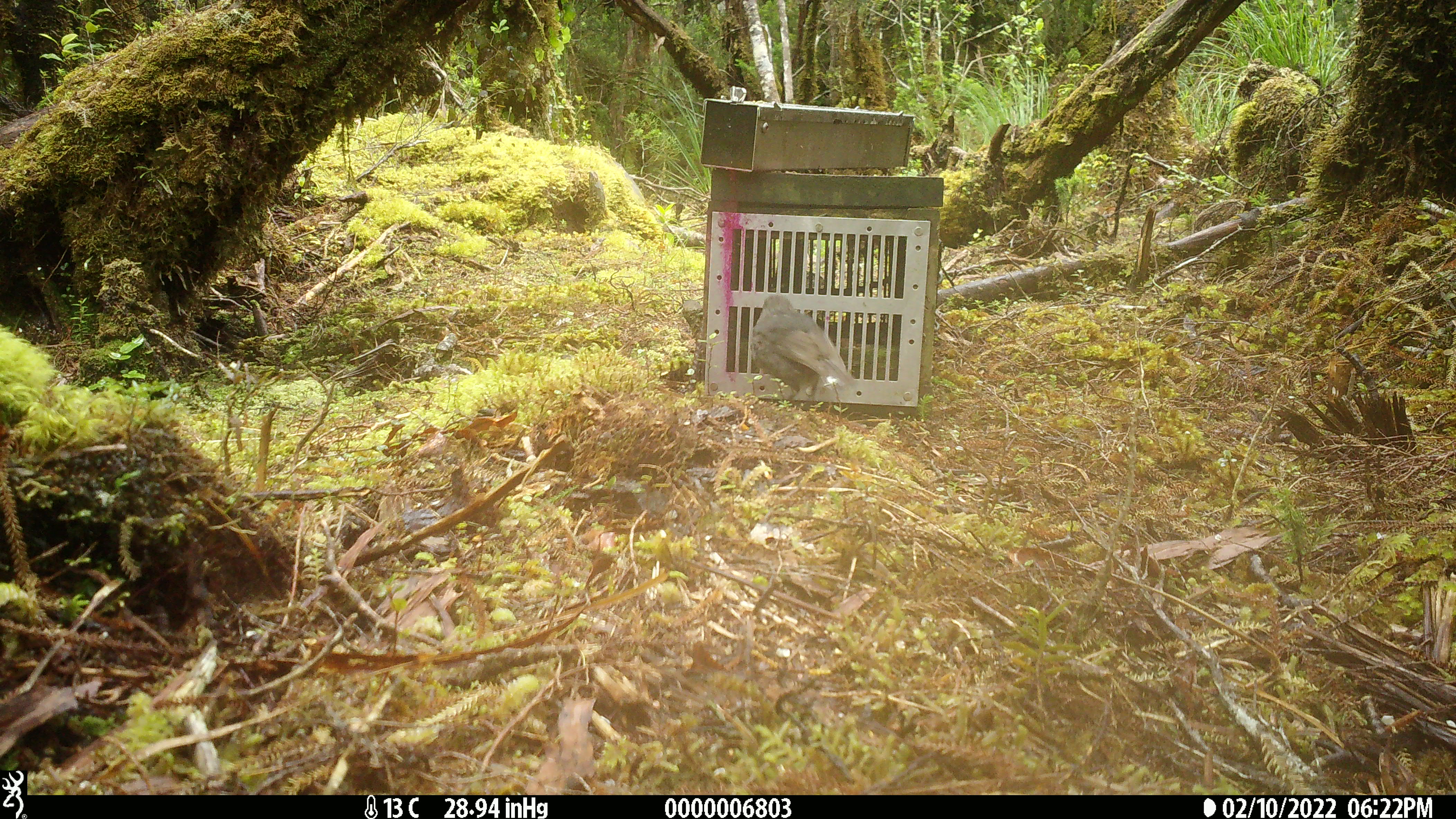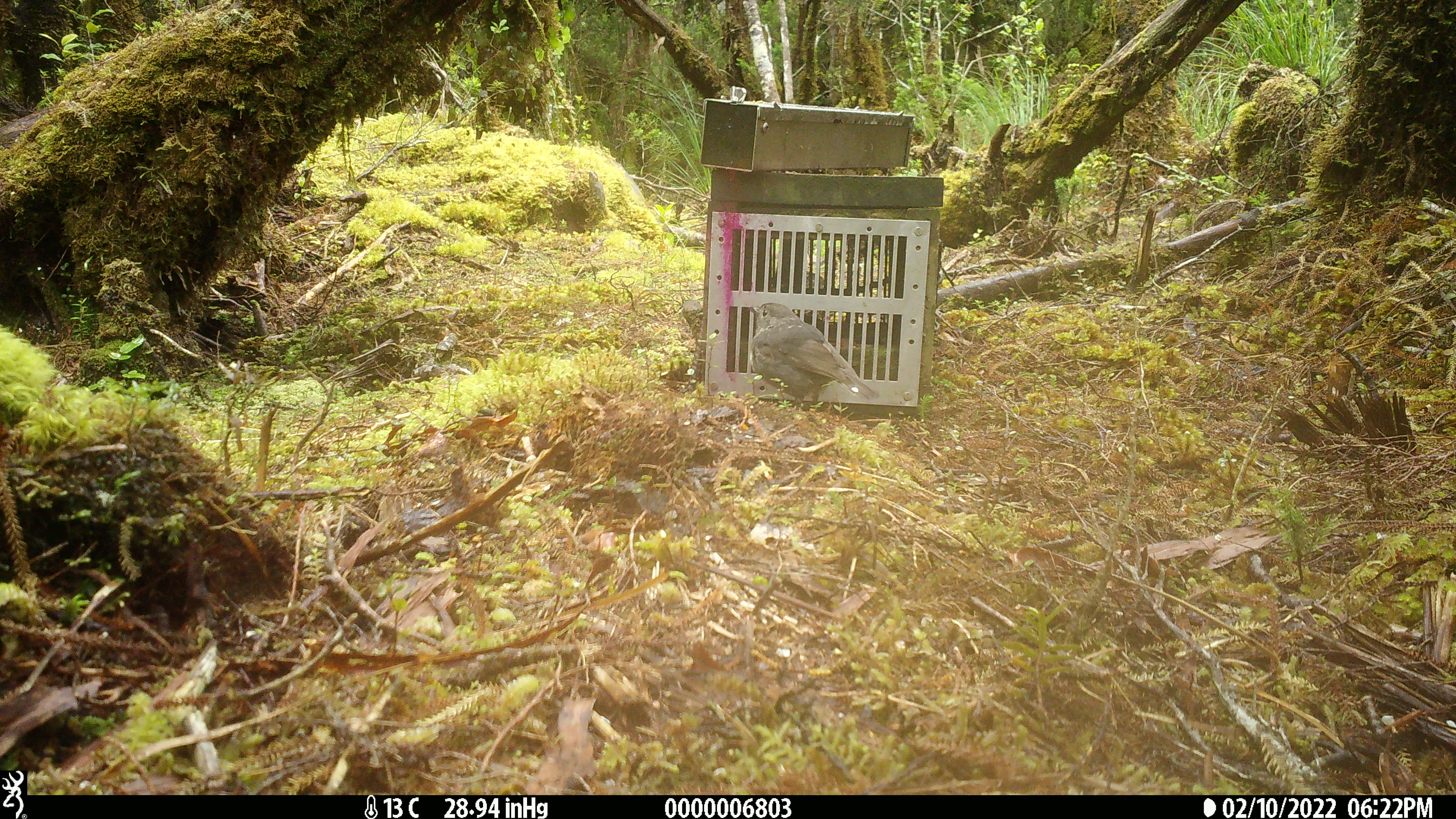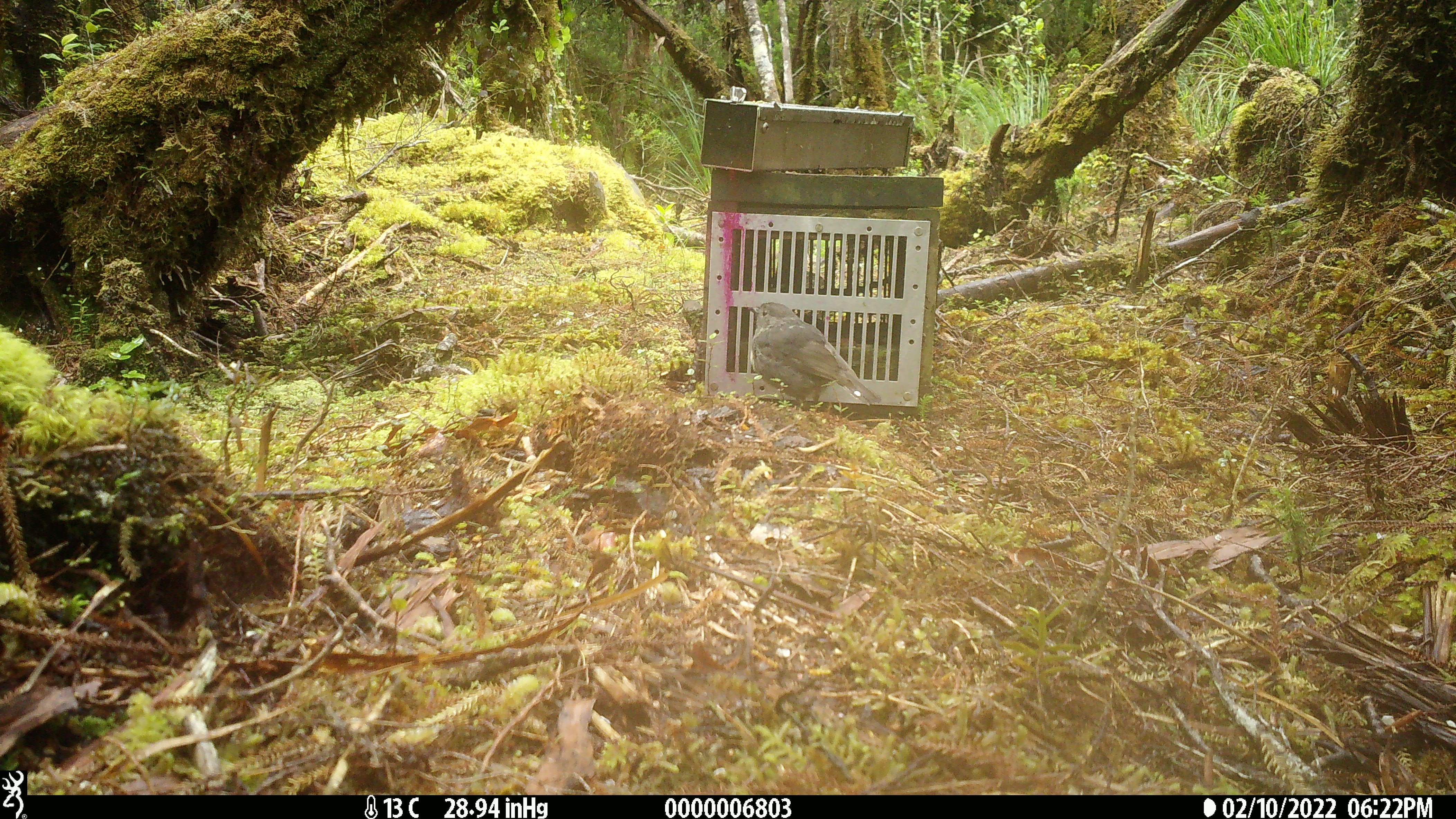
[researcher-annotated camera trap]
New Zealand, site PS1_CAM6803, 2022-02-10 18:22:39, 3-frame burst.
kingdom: Animalia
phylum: Chordata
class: Aves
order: Passeriformes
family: Petroicidae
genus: Petroica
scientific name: Petroica australis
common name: new zealand robin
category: robin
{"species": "robin (new zealand robin) (Petroica australis)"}